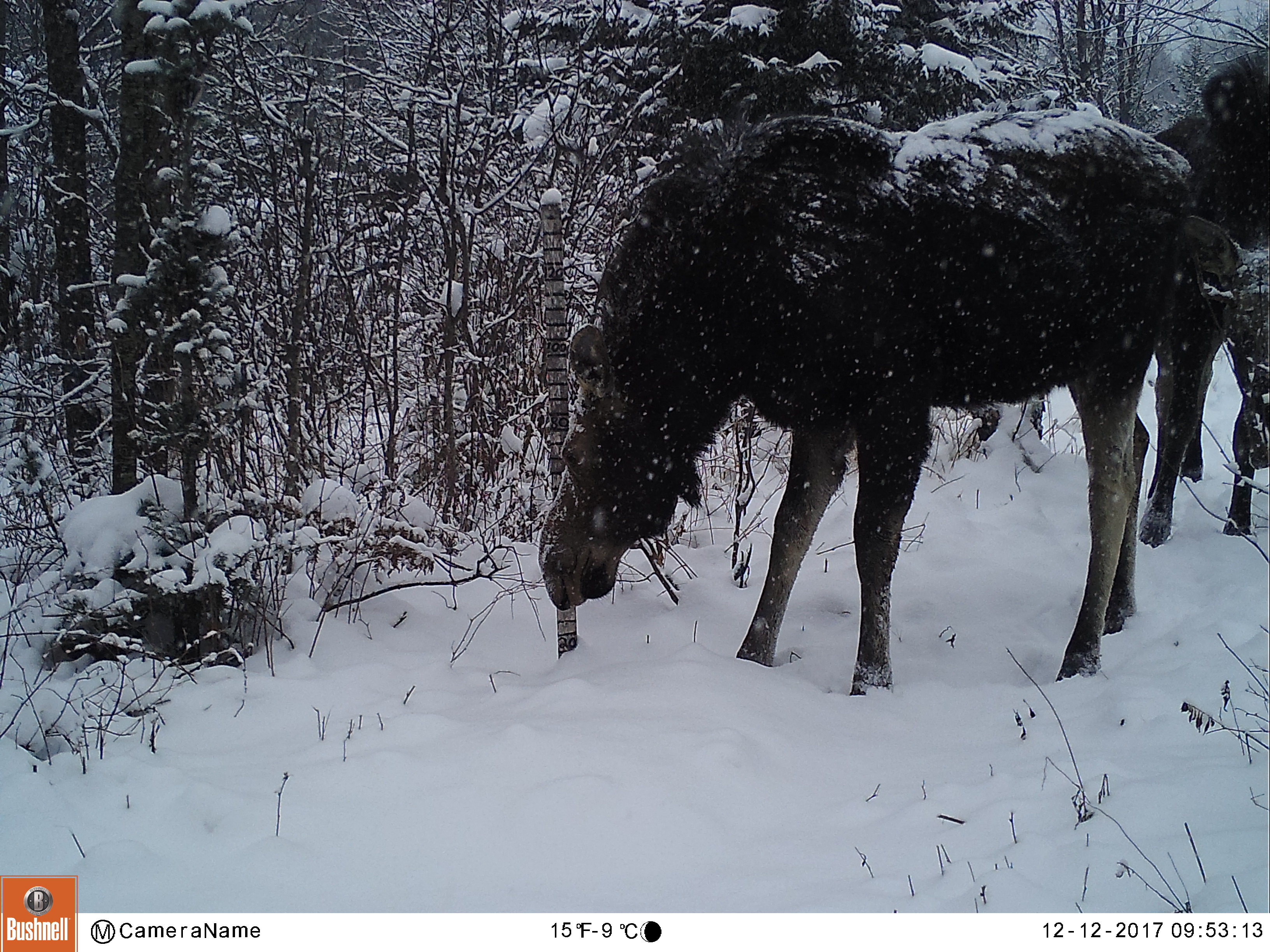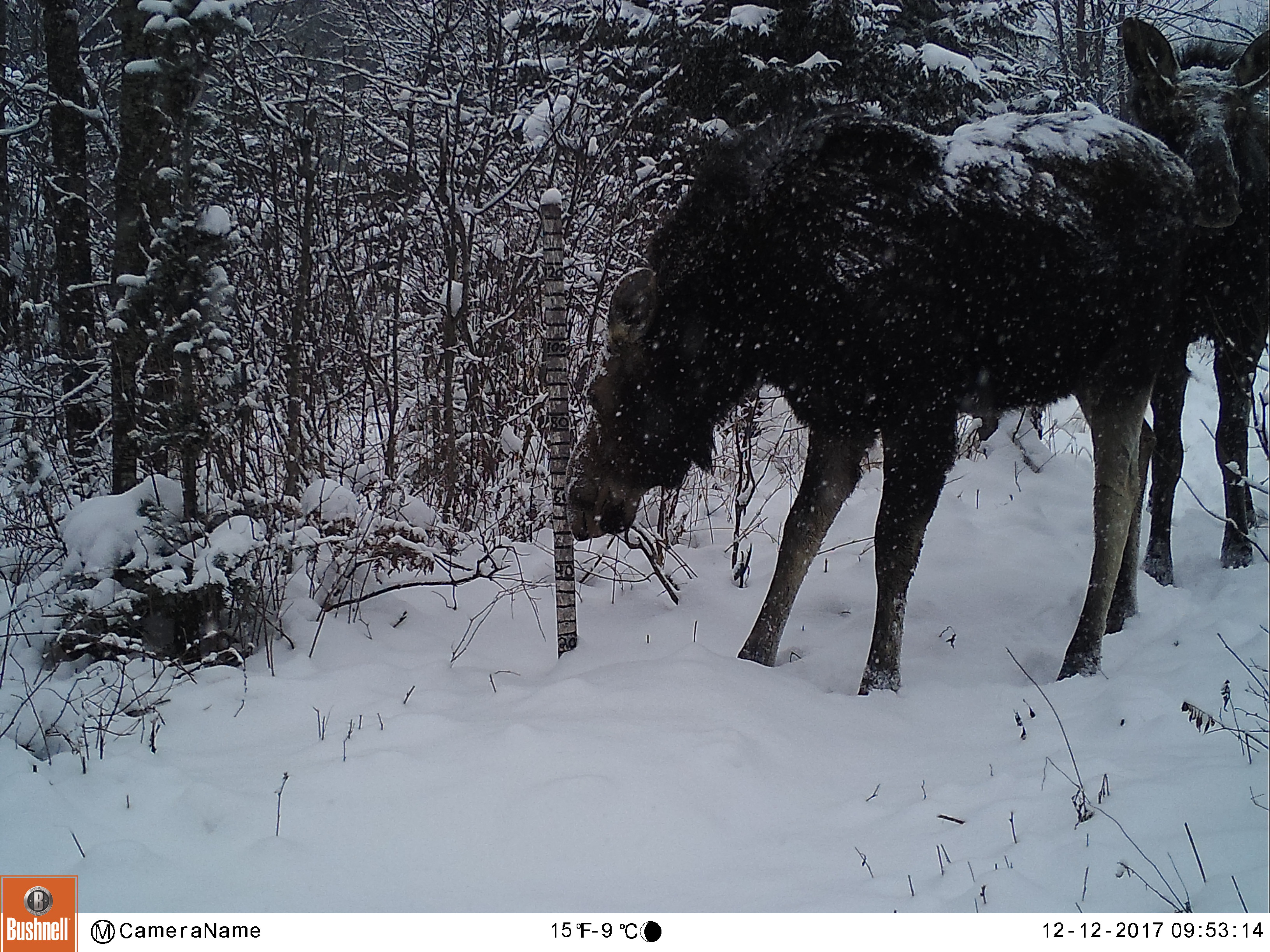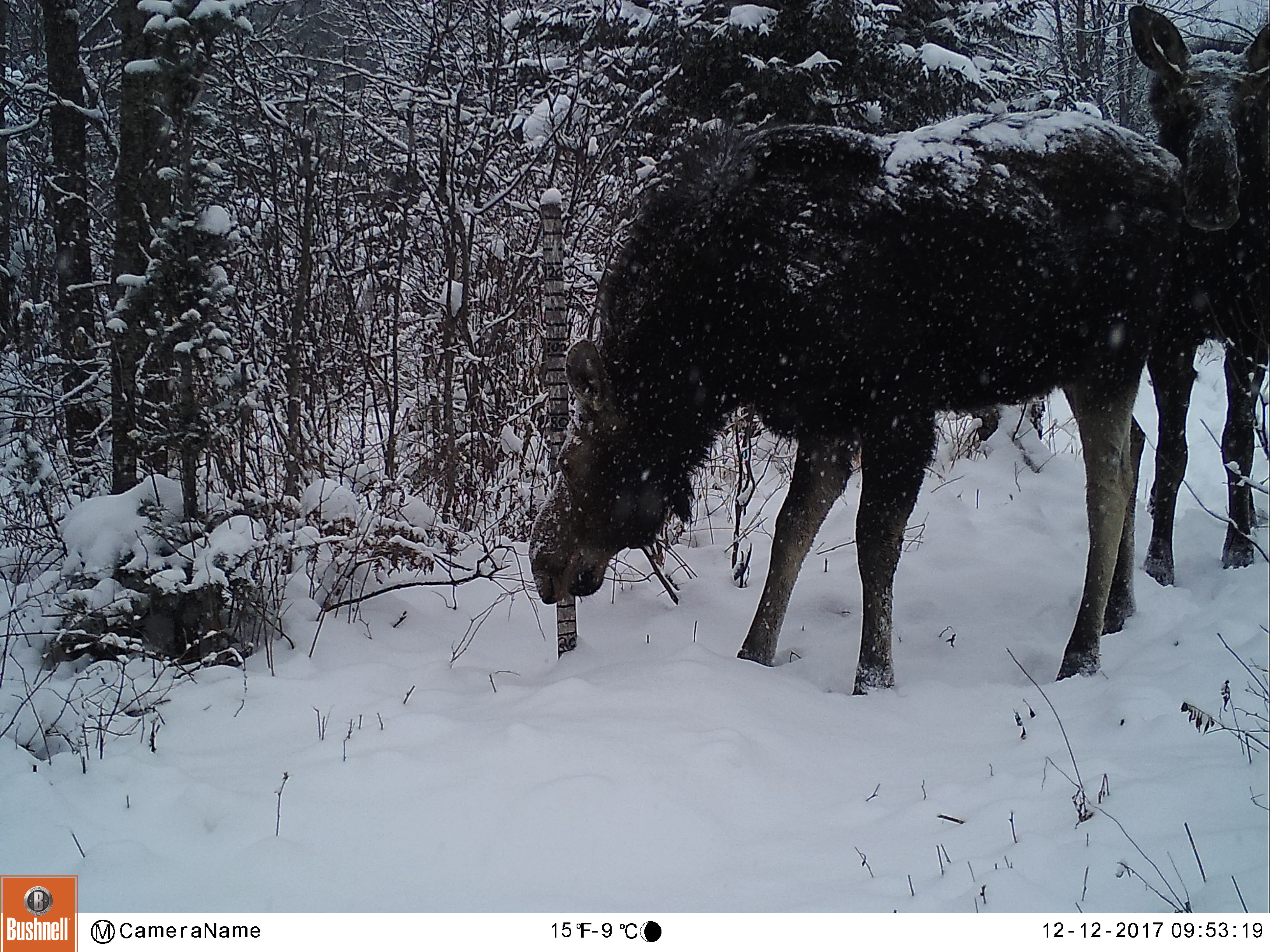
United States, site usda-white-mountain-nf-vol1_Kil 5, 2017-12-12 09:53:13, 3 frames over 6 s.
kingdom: Animalia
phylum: Chordata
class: Mammalia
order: Artiodactyla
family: Cervidae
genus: Alces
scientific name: Alces alces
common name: moose